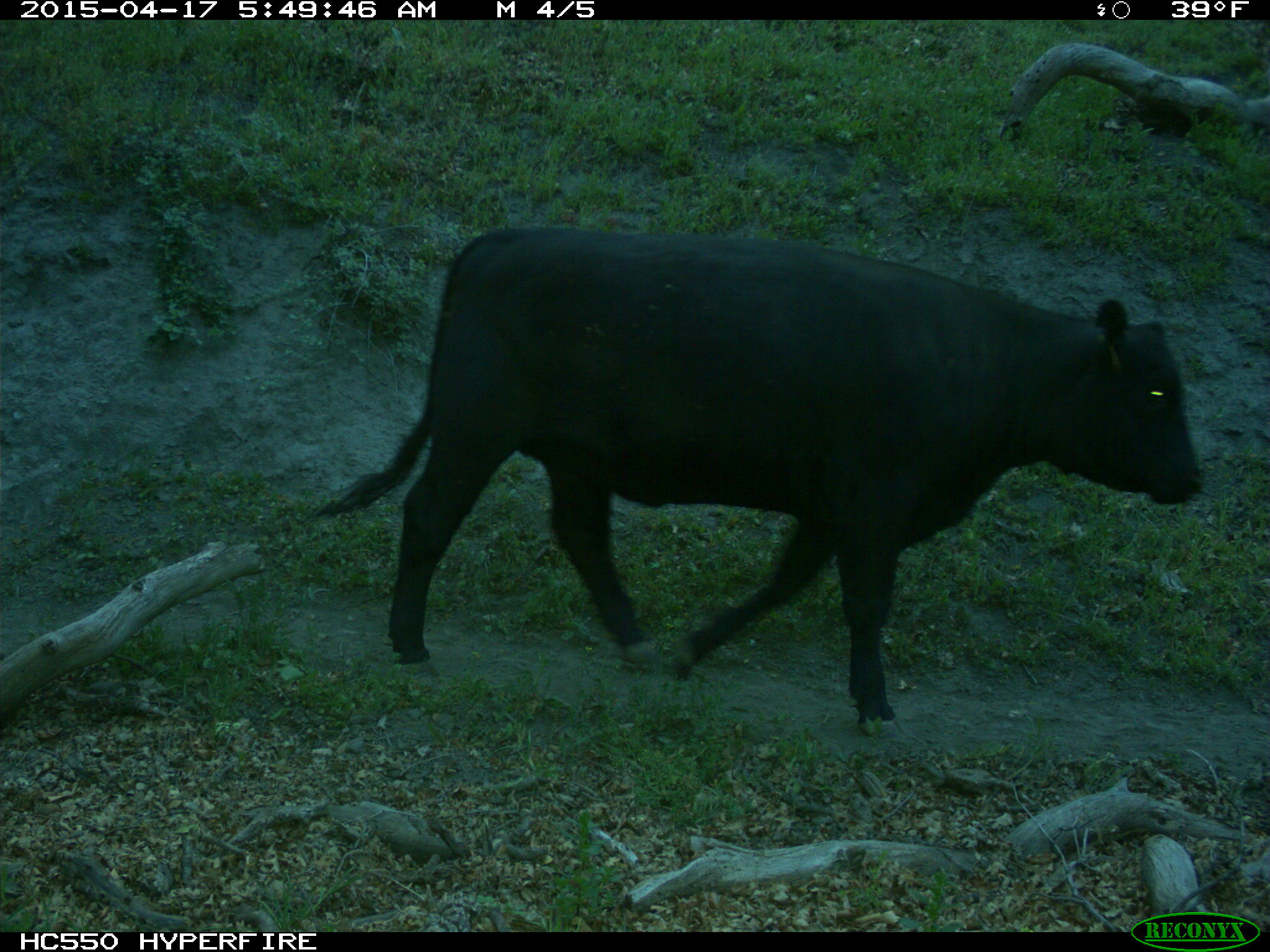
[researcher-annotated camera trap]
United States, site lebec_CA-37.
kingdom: Animalia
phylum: Chordata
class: Mammalia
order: Artiodactyla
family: Bovidae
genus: Bos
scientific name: Bos taurus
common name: domestic cow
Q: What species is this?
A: Bos taurus (domestic cow).